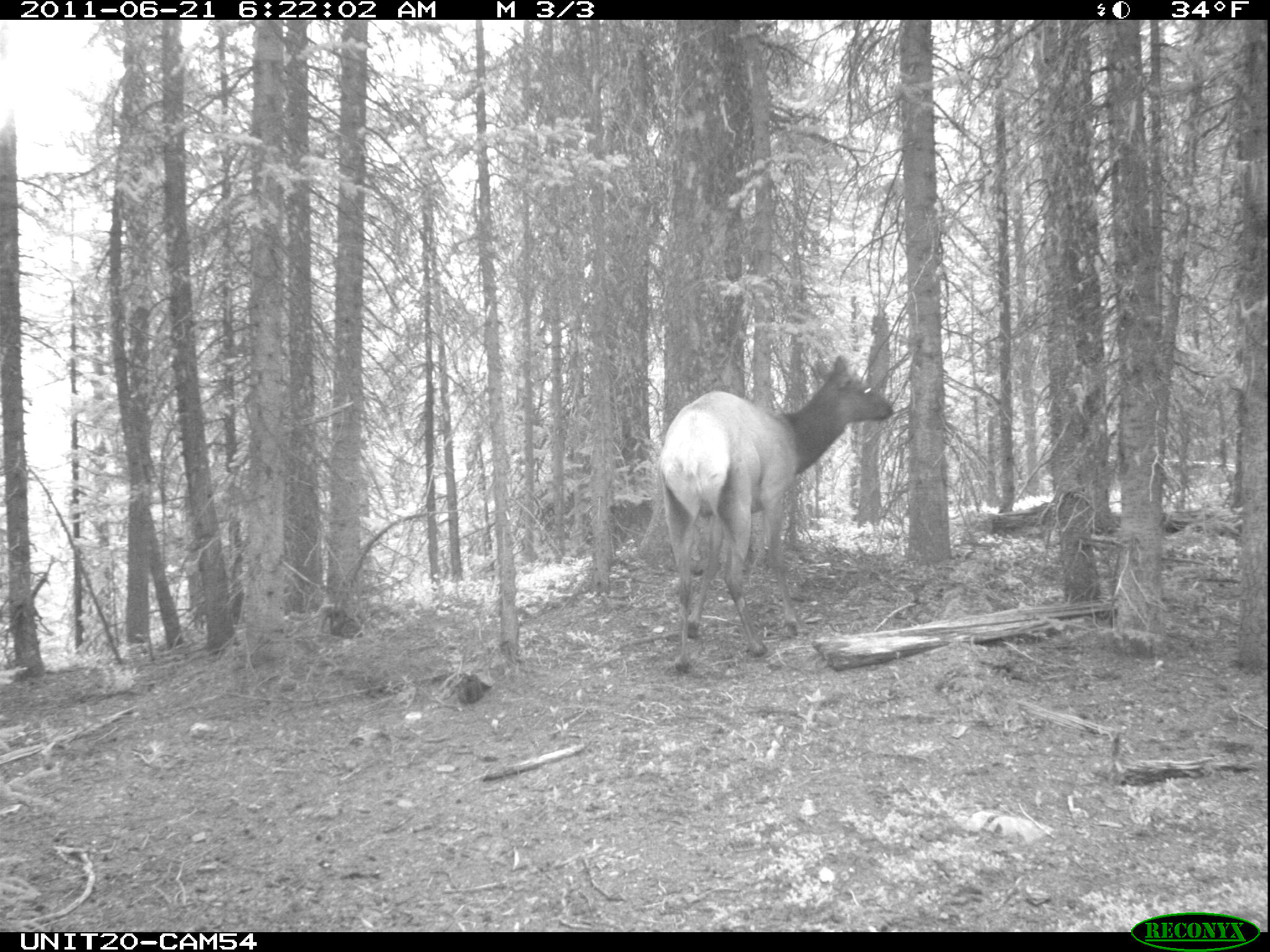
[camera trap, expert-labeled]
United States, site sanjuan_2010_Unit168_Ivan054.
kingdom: Animalia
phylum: Chordata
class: Mammalia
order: Artiodactyla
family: Cervidae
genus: Cervus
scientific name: Cervus elaphus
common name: red deer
Cervus elaphus (red deer).